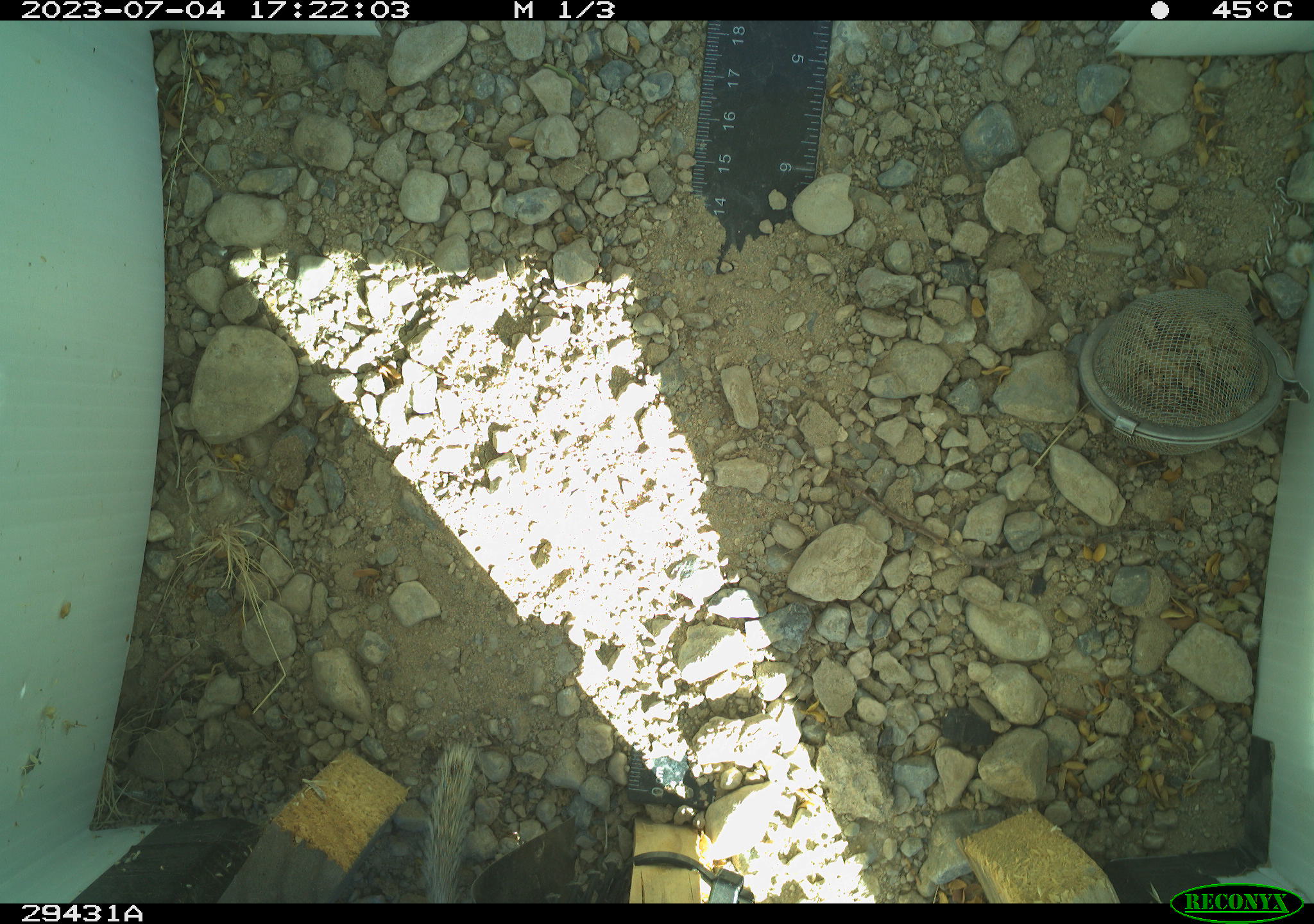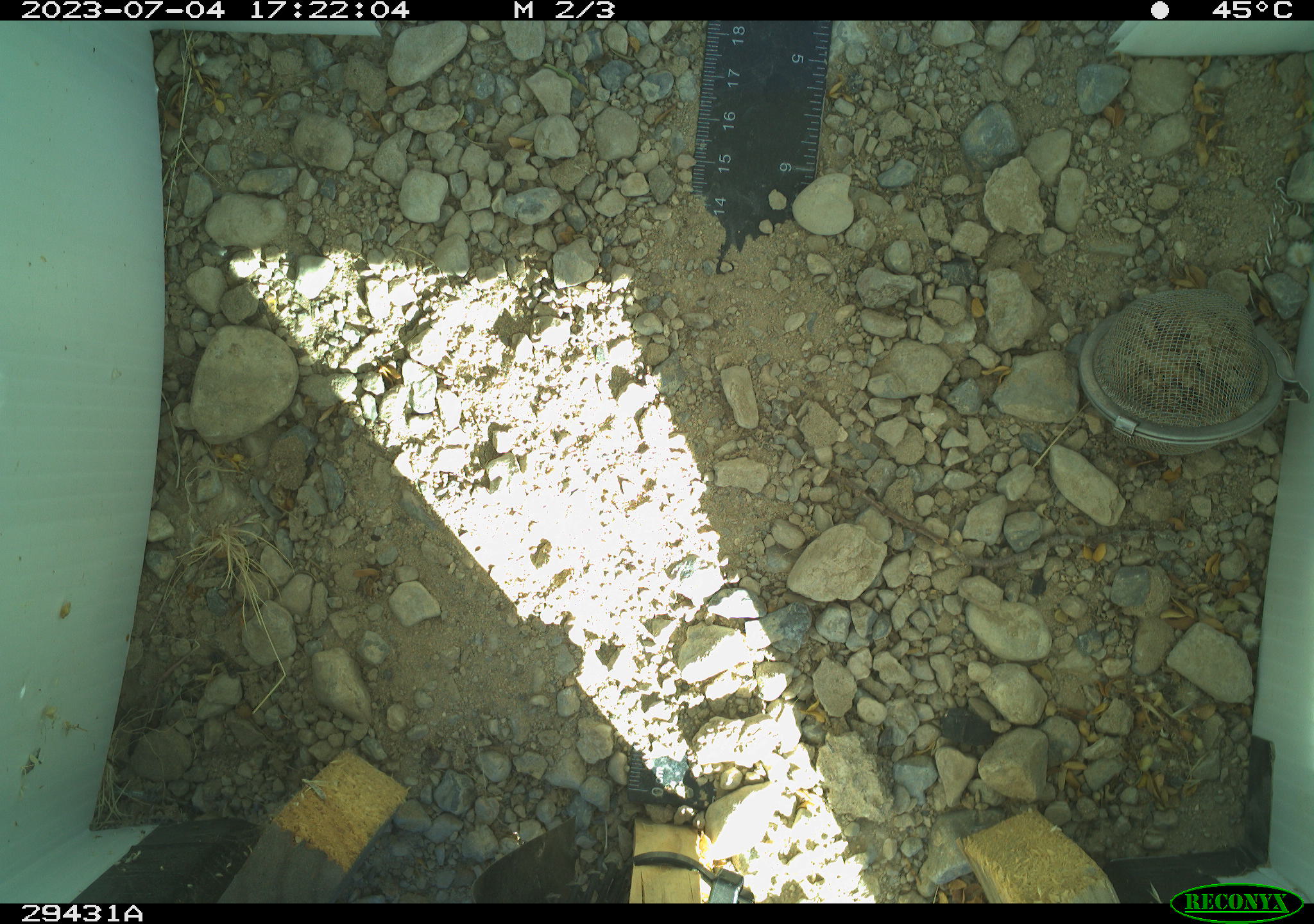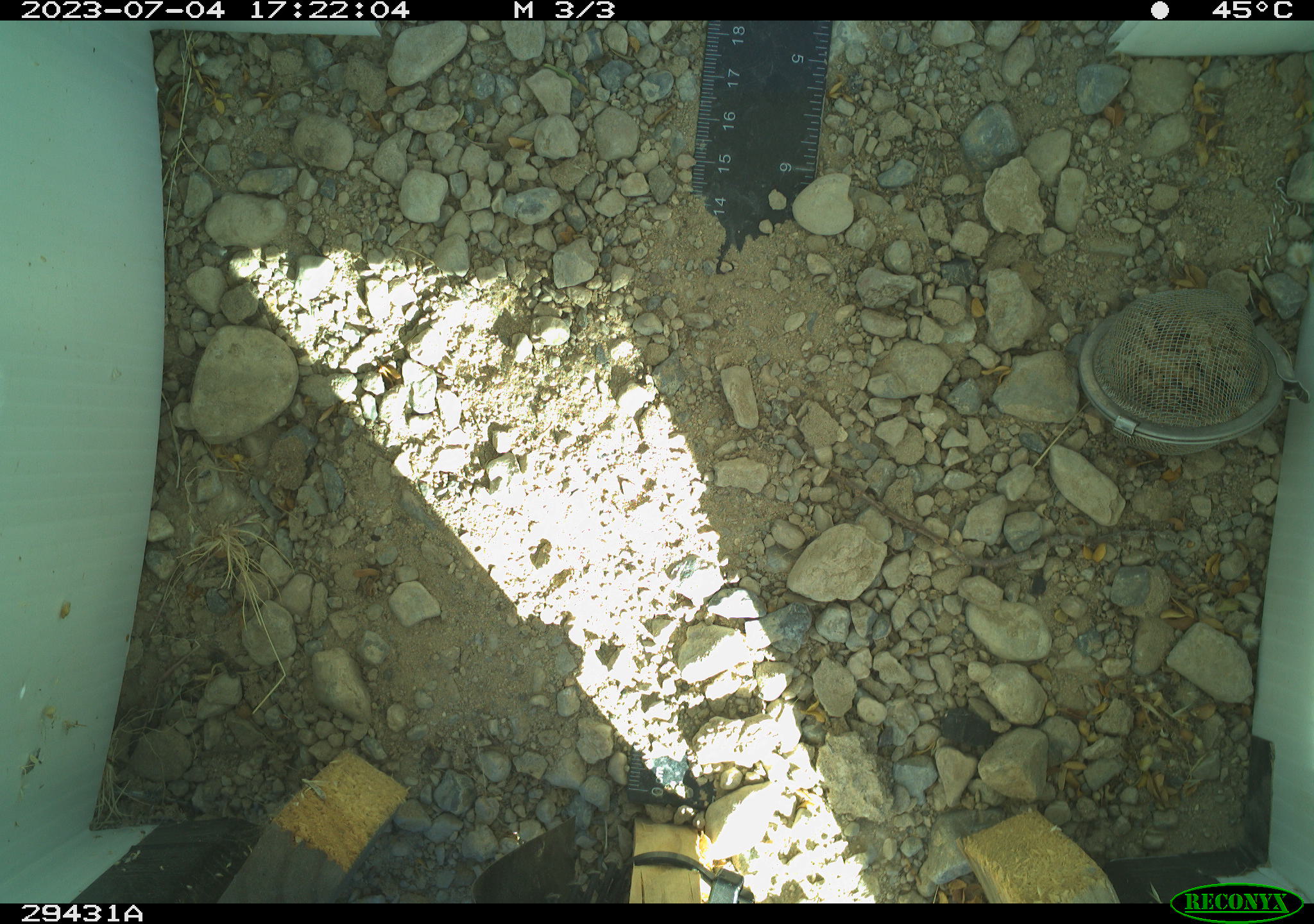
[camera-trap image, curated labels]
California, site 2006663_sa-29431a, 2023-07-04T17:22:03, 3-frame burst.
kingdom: Animalia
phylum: Chordata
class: Mammalia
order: Rodentia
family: Sciuridae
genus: Xerospermophilus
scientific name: Xerospermophilus tereticaudus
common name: round-tailed ground squirrel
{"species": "round-tailed ground squirrel (Xerospermophilus tereticaudus)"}